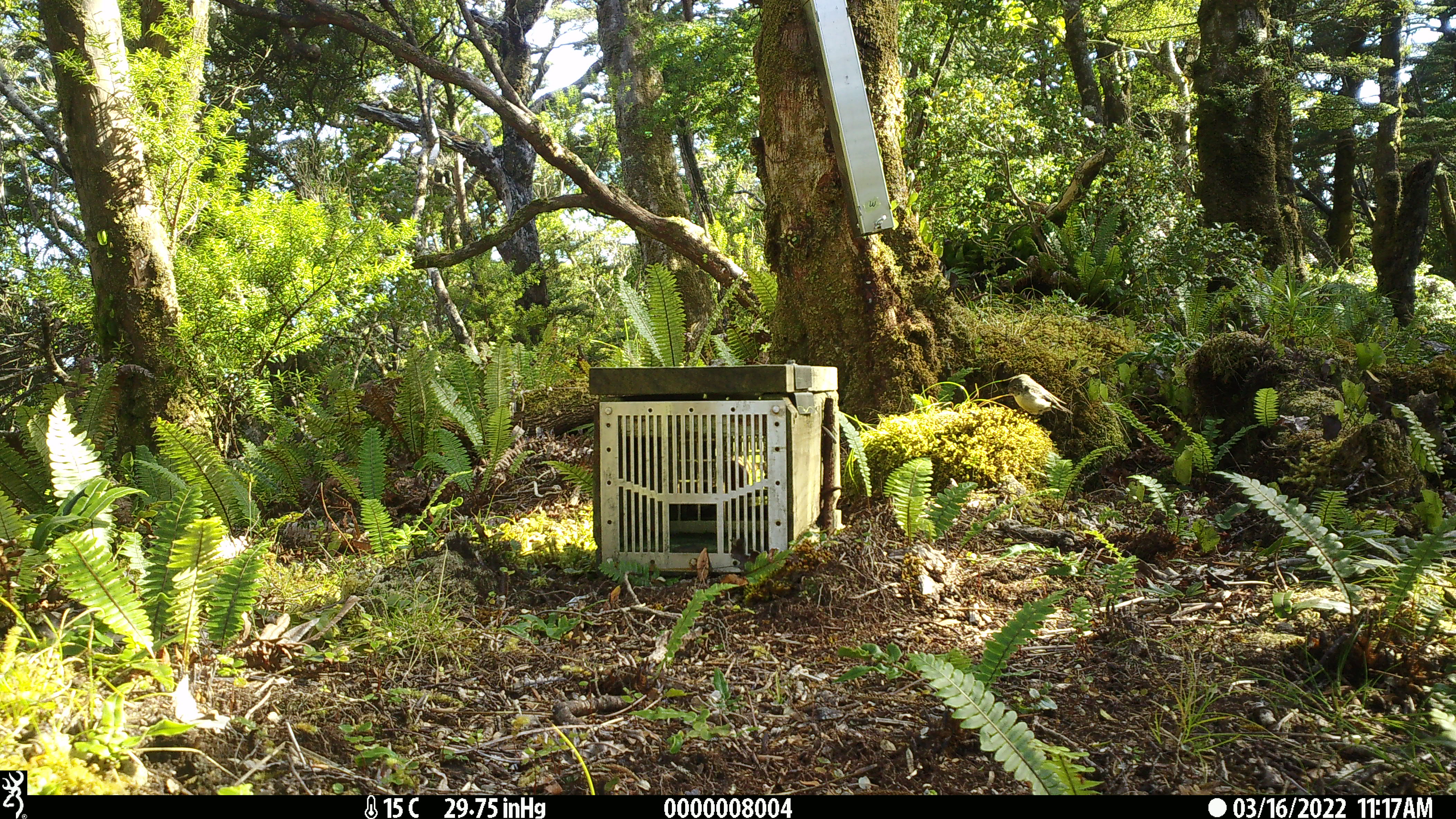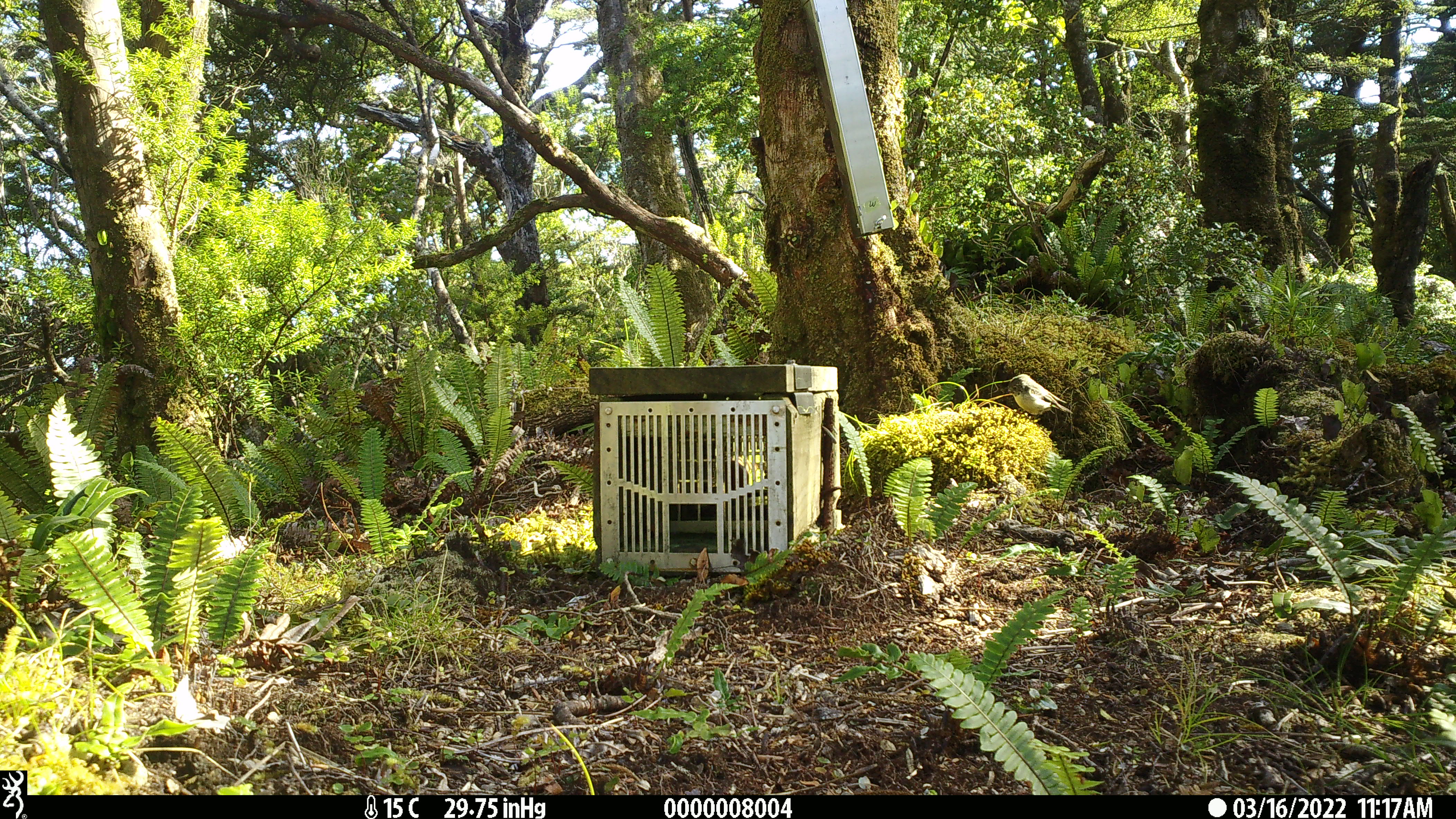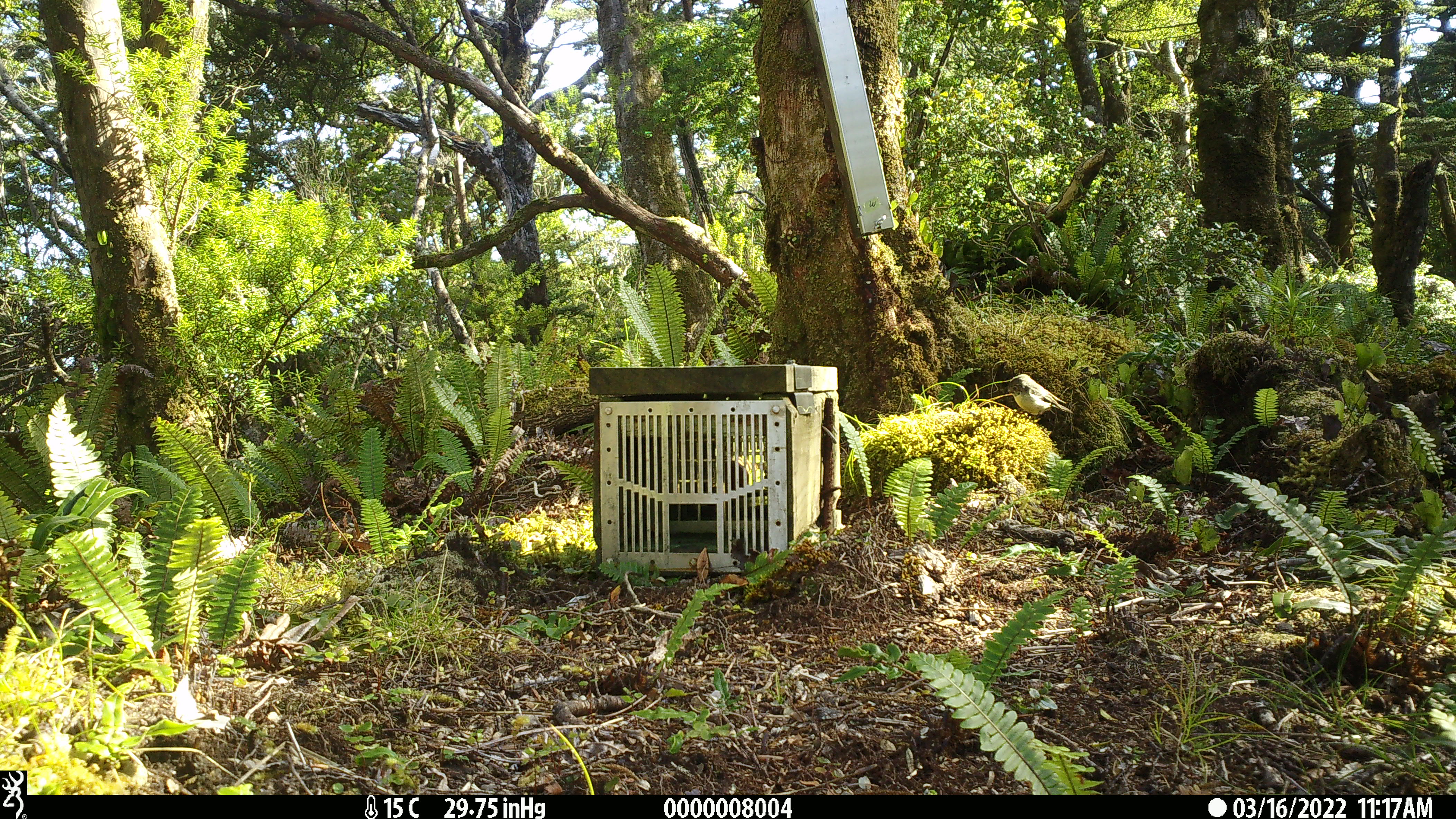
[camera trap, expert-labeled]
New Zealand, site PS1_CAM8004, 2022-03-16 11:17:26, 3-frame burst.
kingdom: Animalia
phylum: Chordata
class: Aves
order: Passeriformes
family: Petroicidae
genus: Petroica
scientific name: Petroica macrocephala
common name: tomtit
Tomtit (Petroica macrocephala).